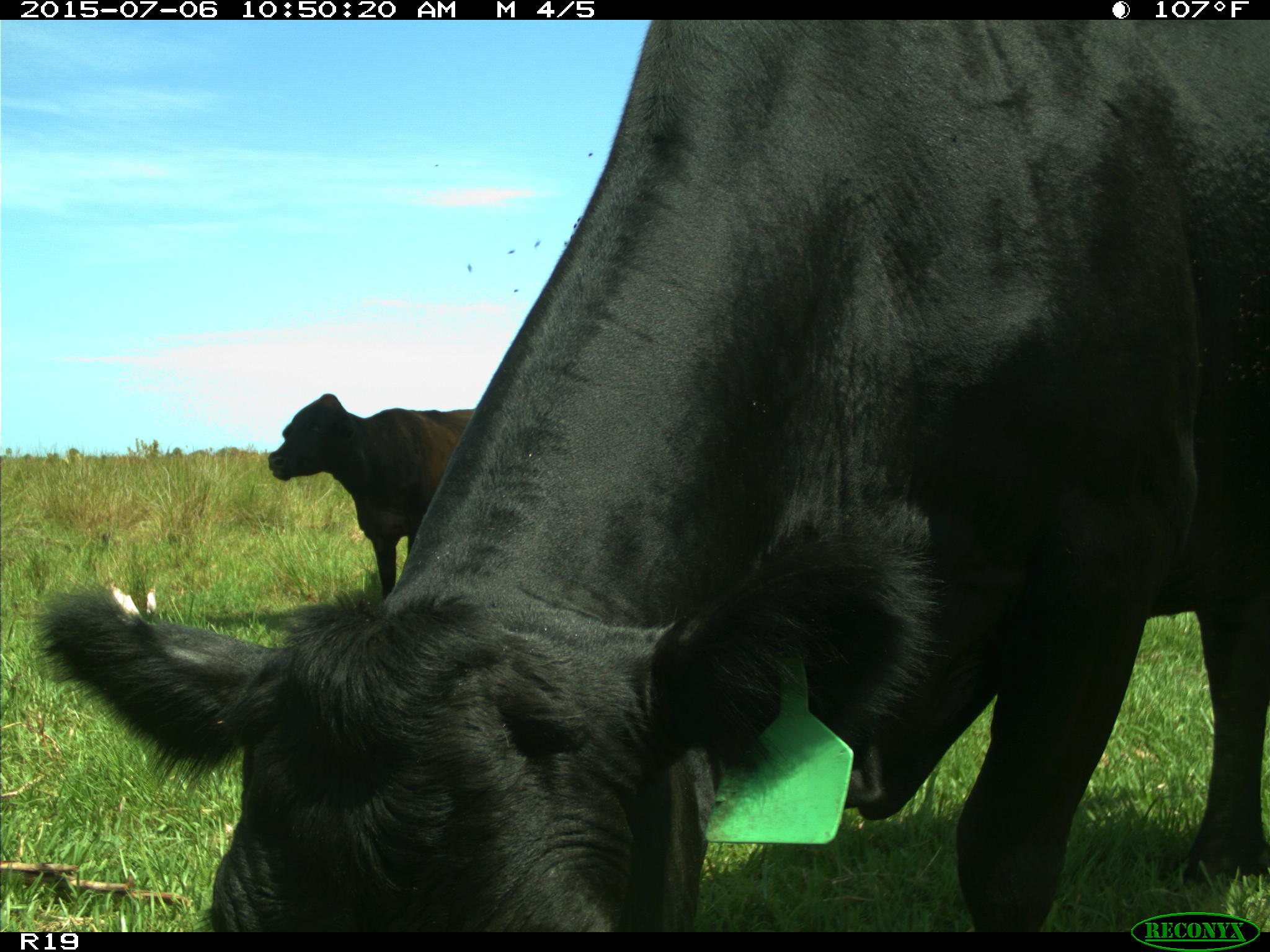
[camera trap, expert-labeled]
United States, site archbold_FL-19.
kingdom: Animalia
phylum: Chordata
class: Mammalia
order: Artiodactyla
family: Bovidae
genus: Bos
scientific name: Bos taurus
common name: domestic cow